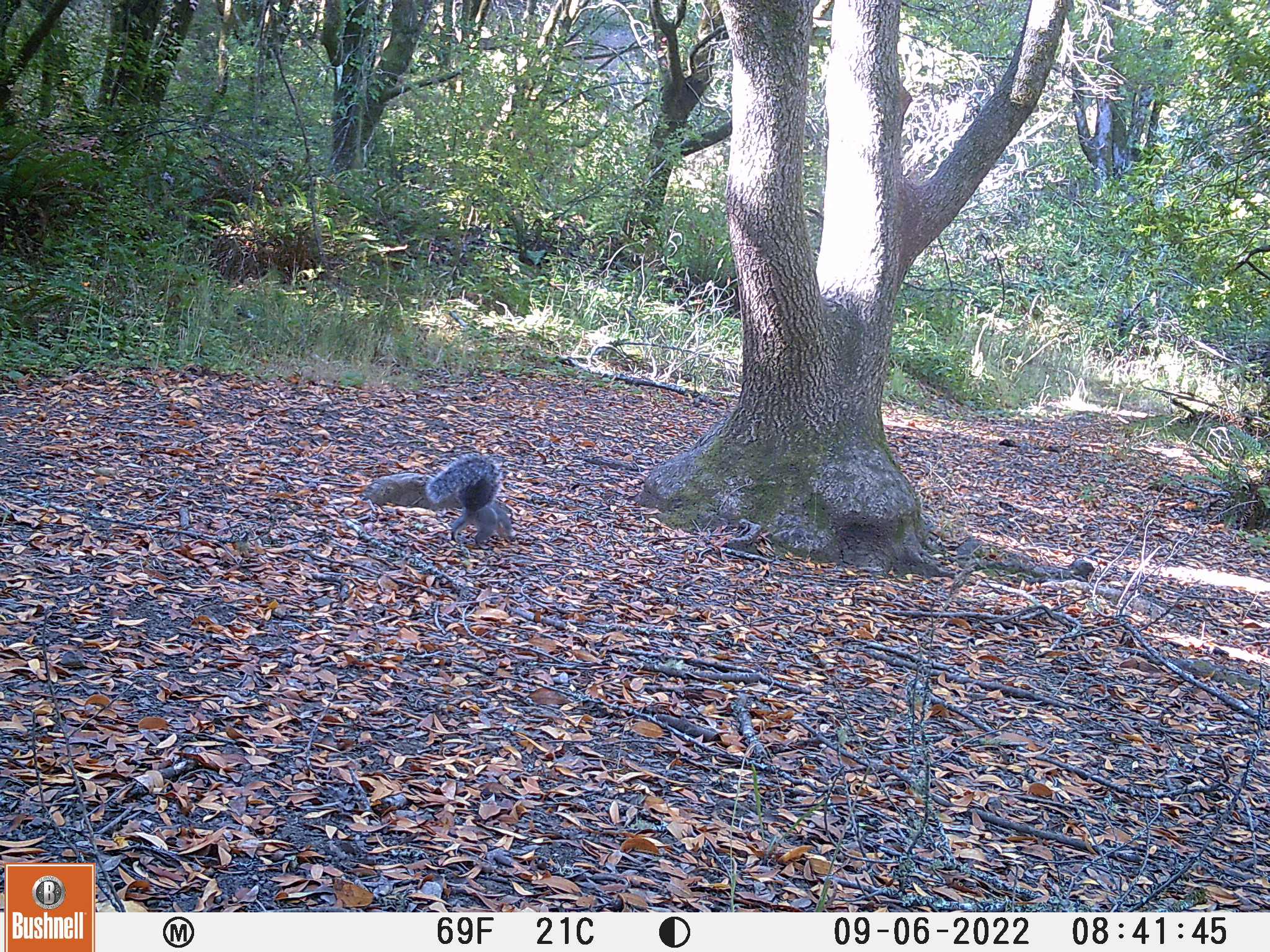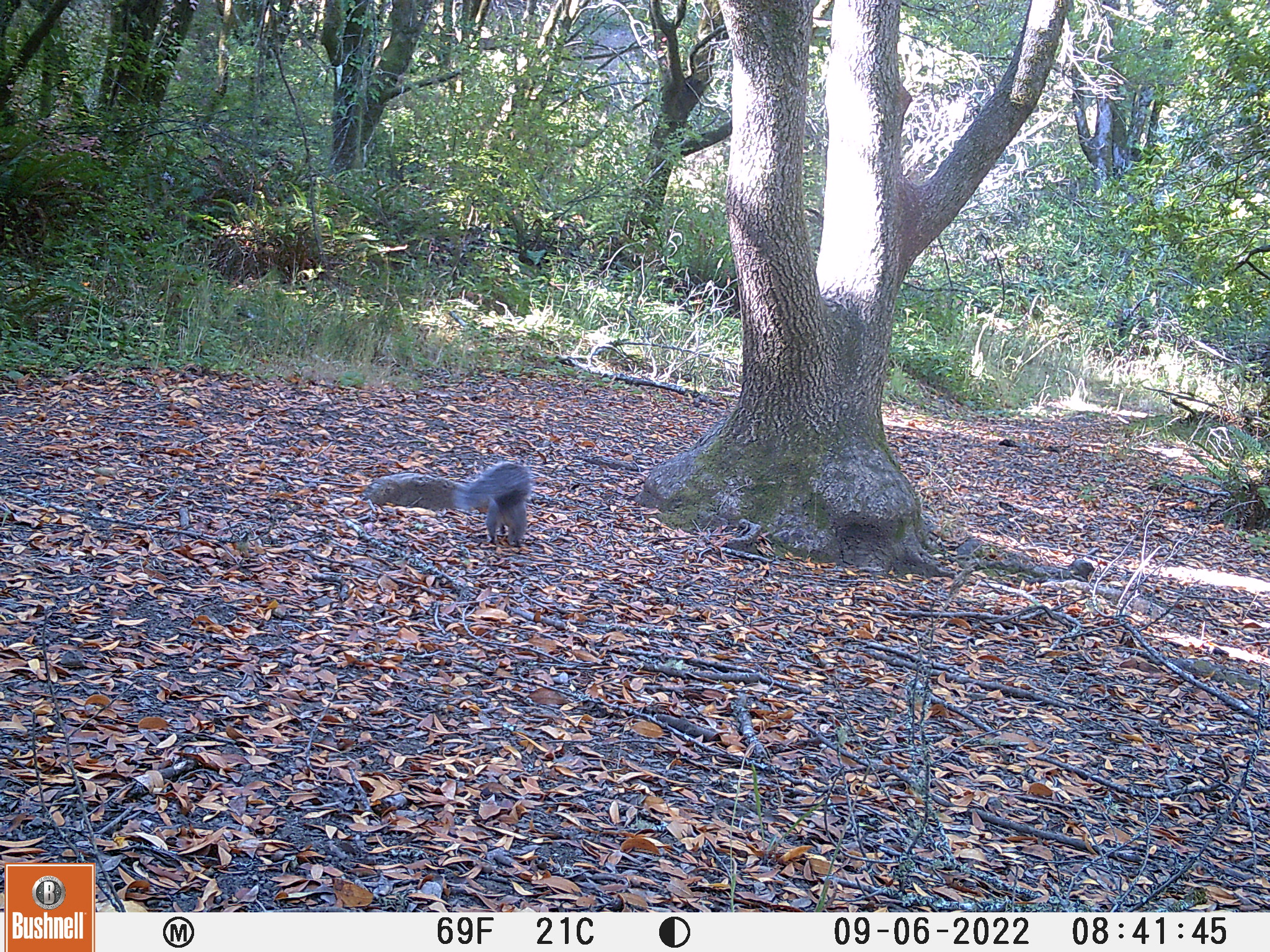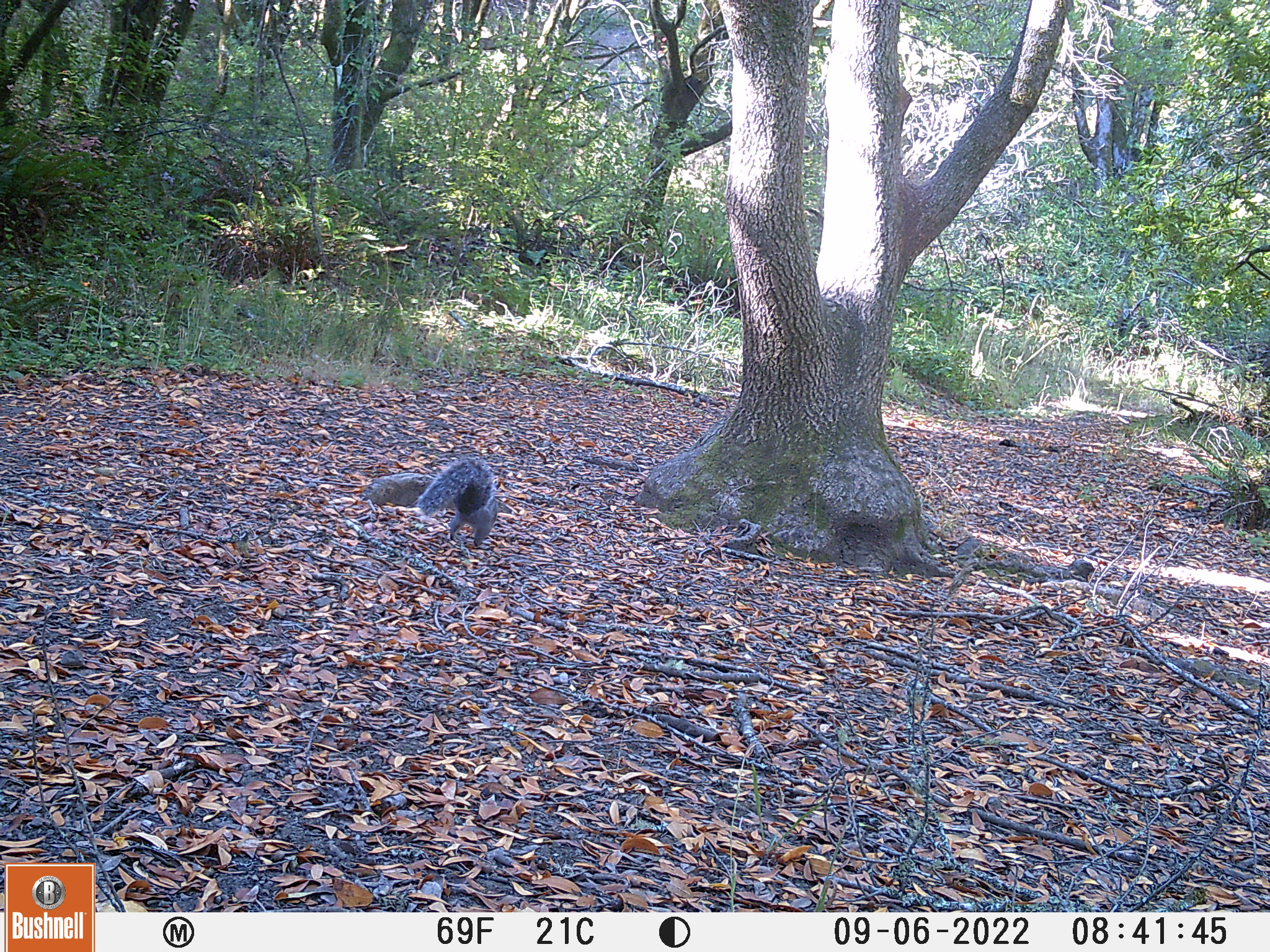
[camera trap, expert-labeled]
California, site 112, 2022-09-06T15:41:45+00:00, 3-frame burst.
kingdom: Animalia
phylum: Chordata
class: Mammalia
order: Rodentia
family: Sciuridae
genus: Sciurus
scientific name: Sciurus griseus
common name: western gray squirrel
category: western grey squirrel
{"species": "western grey squirrel (western gray squirrel) (Sciurus griseus)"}